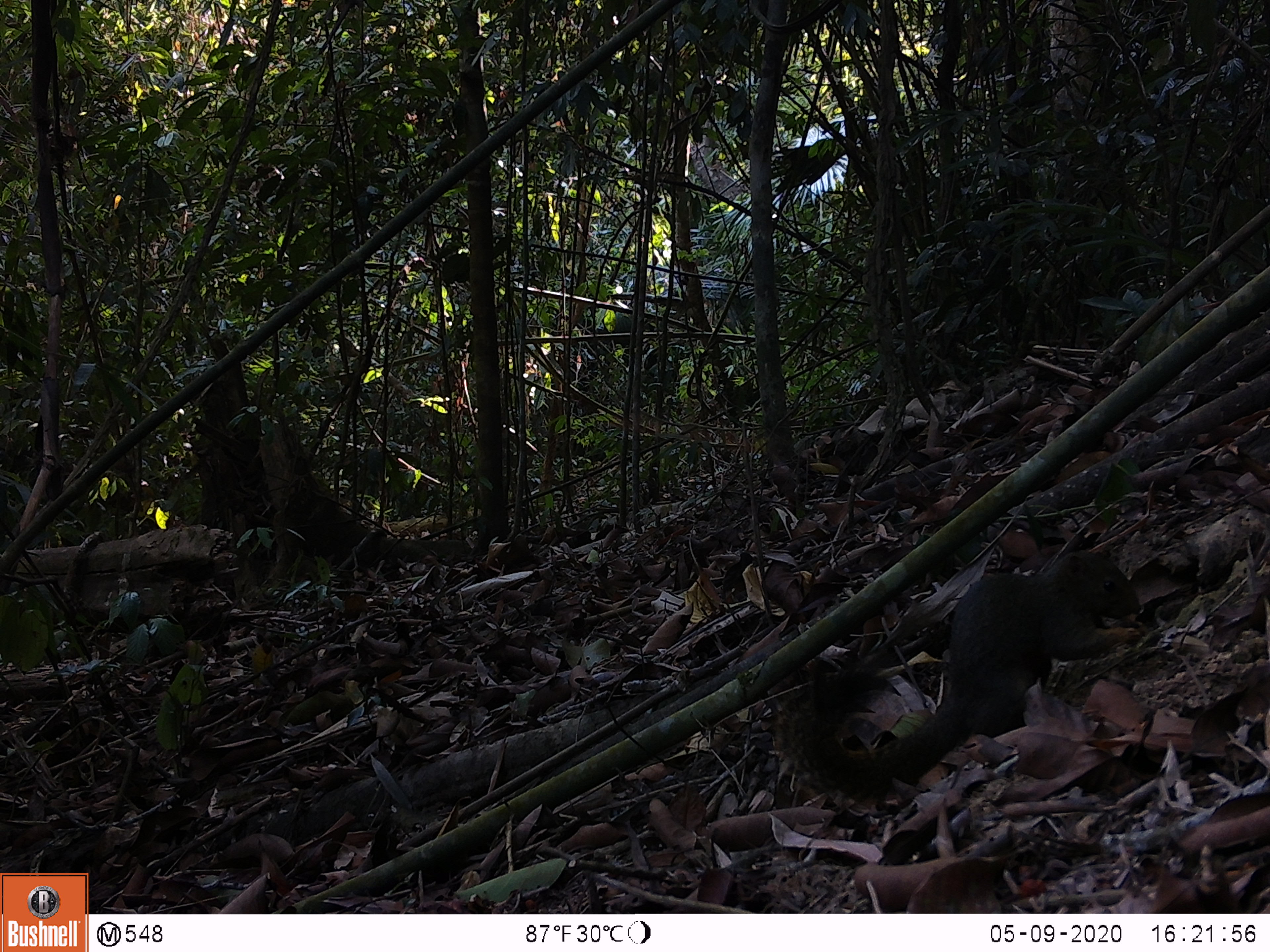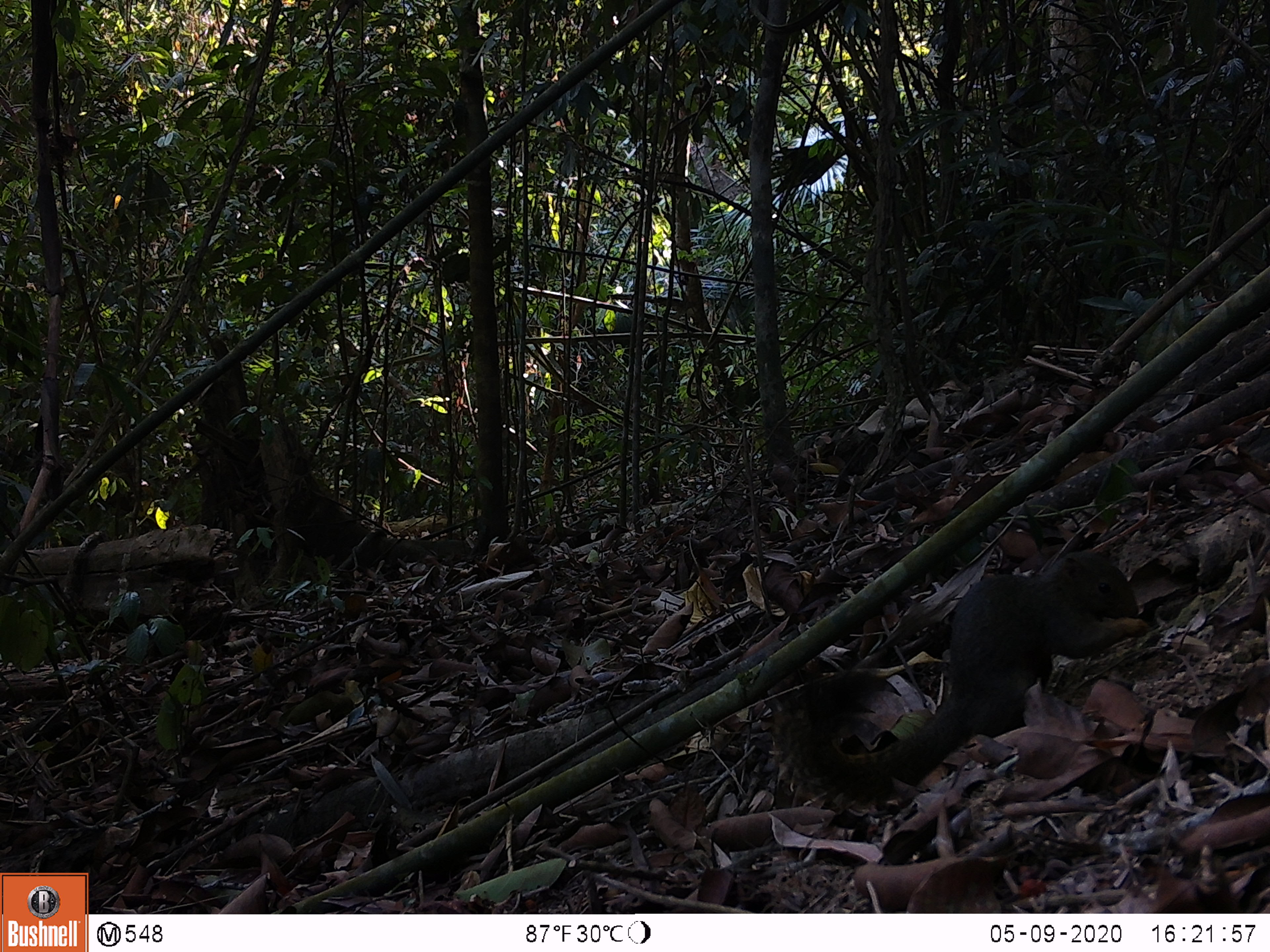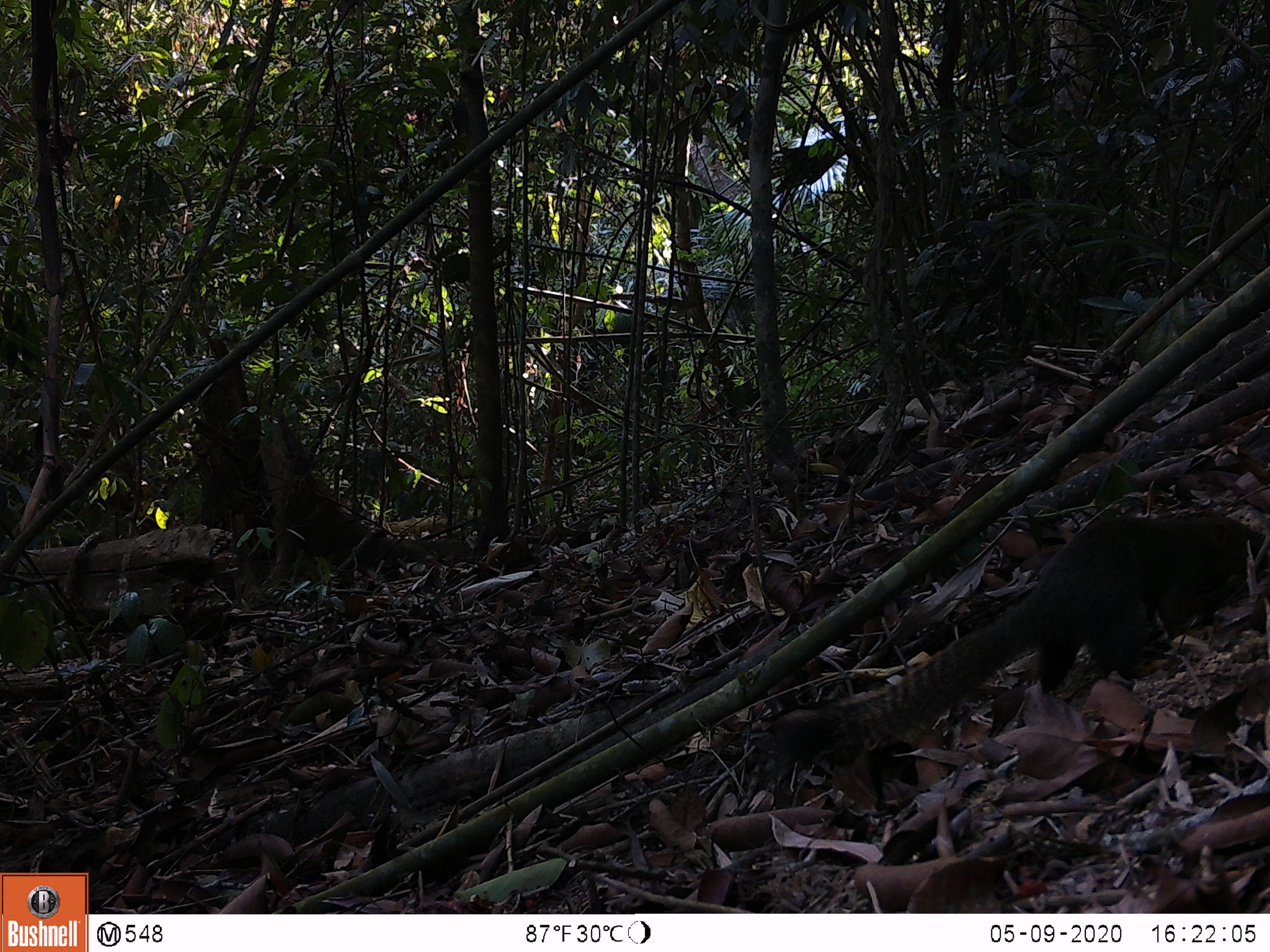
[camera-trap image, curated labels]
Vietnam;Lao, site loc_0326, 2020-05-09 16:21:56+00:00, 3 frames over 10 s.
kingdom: Animalia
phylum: Chordata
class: Mammalia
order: Rodentia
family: Sciuridae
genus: Callosciurus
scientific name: Callosciurus erythraeus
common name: pallas's squirrel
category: pallass squirrel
Pallass squirrel (pallas's squirrel) (Callosciurus erythraeus). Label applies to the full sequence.